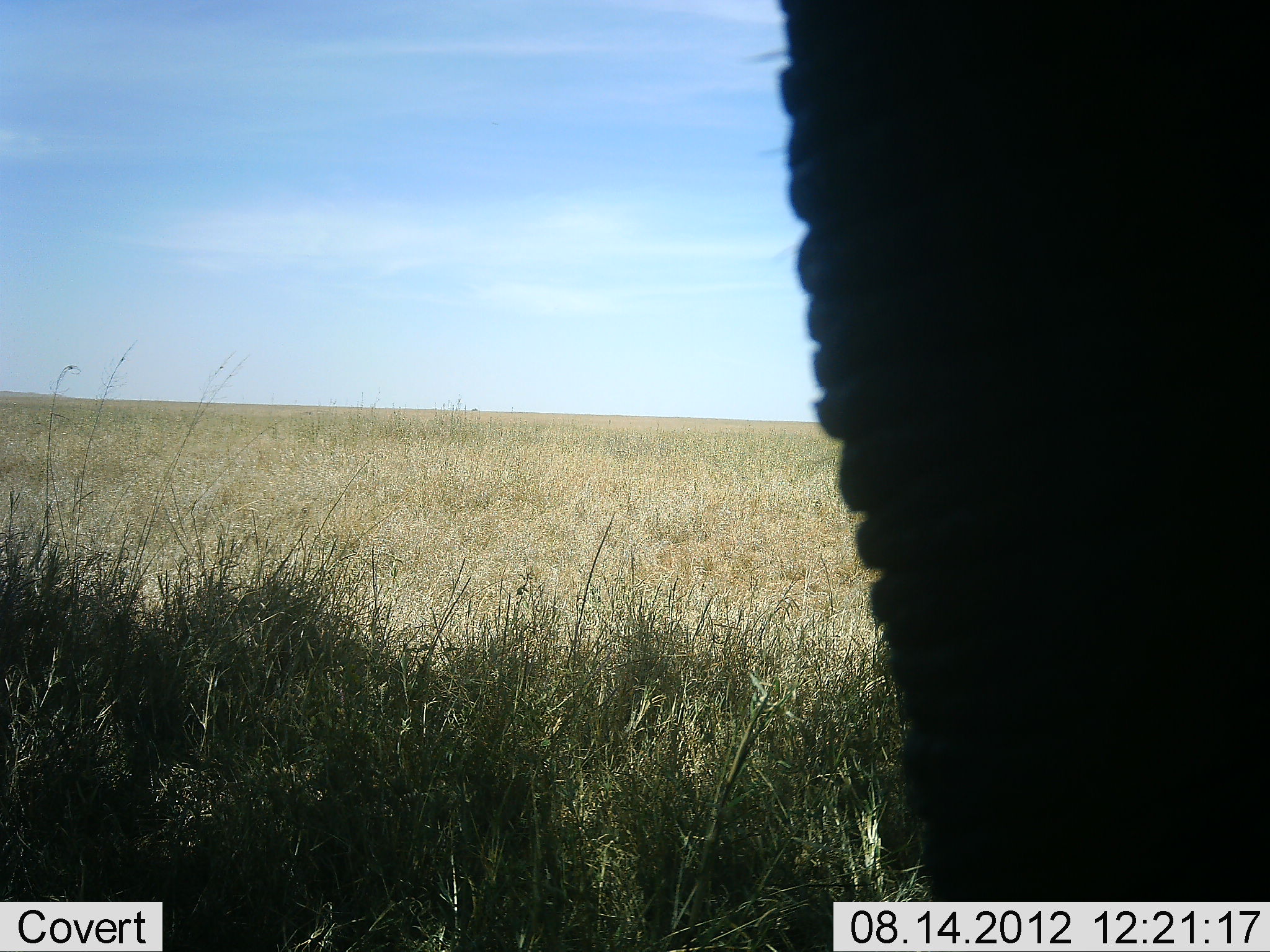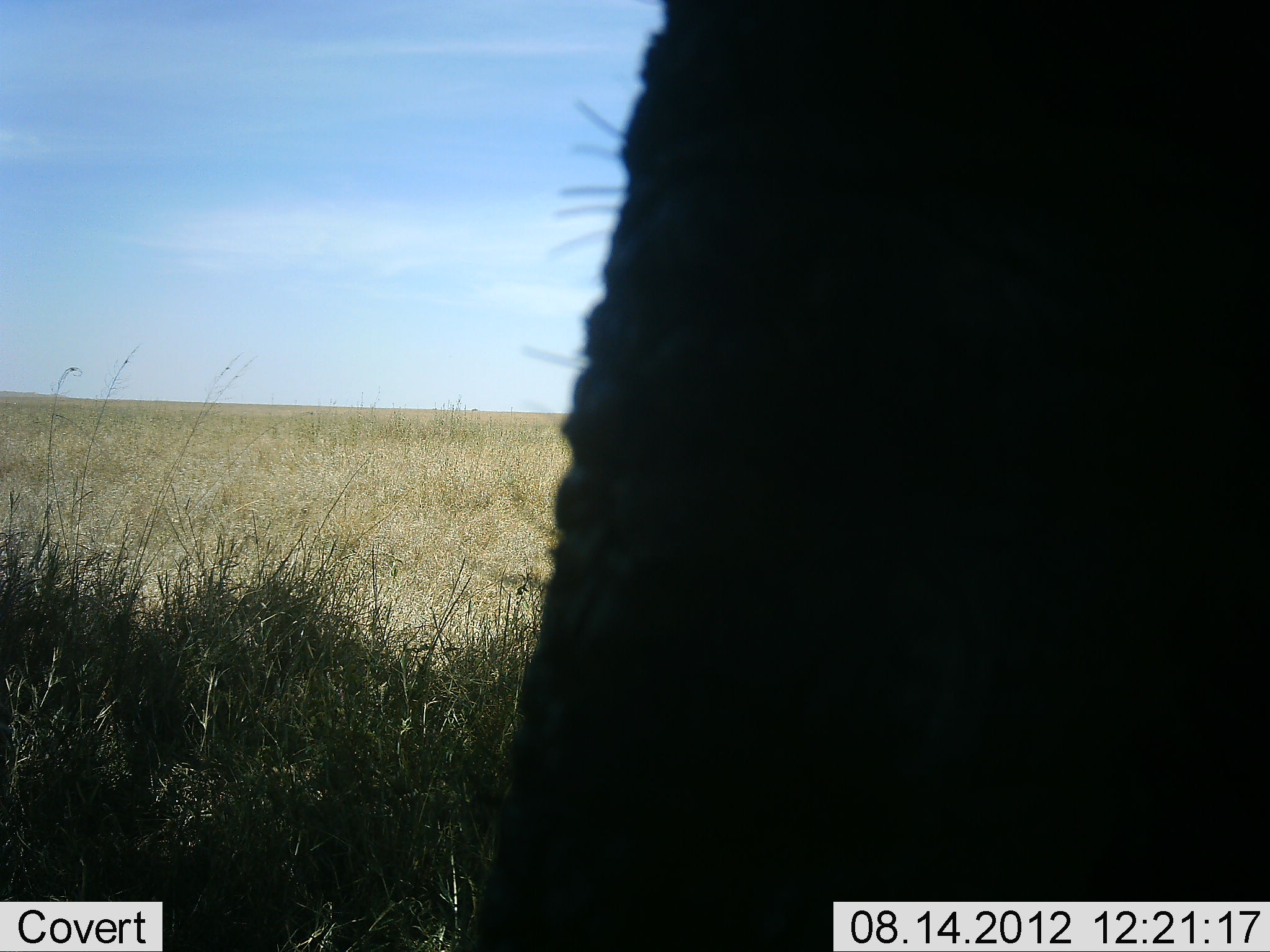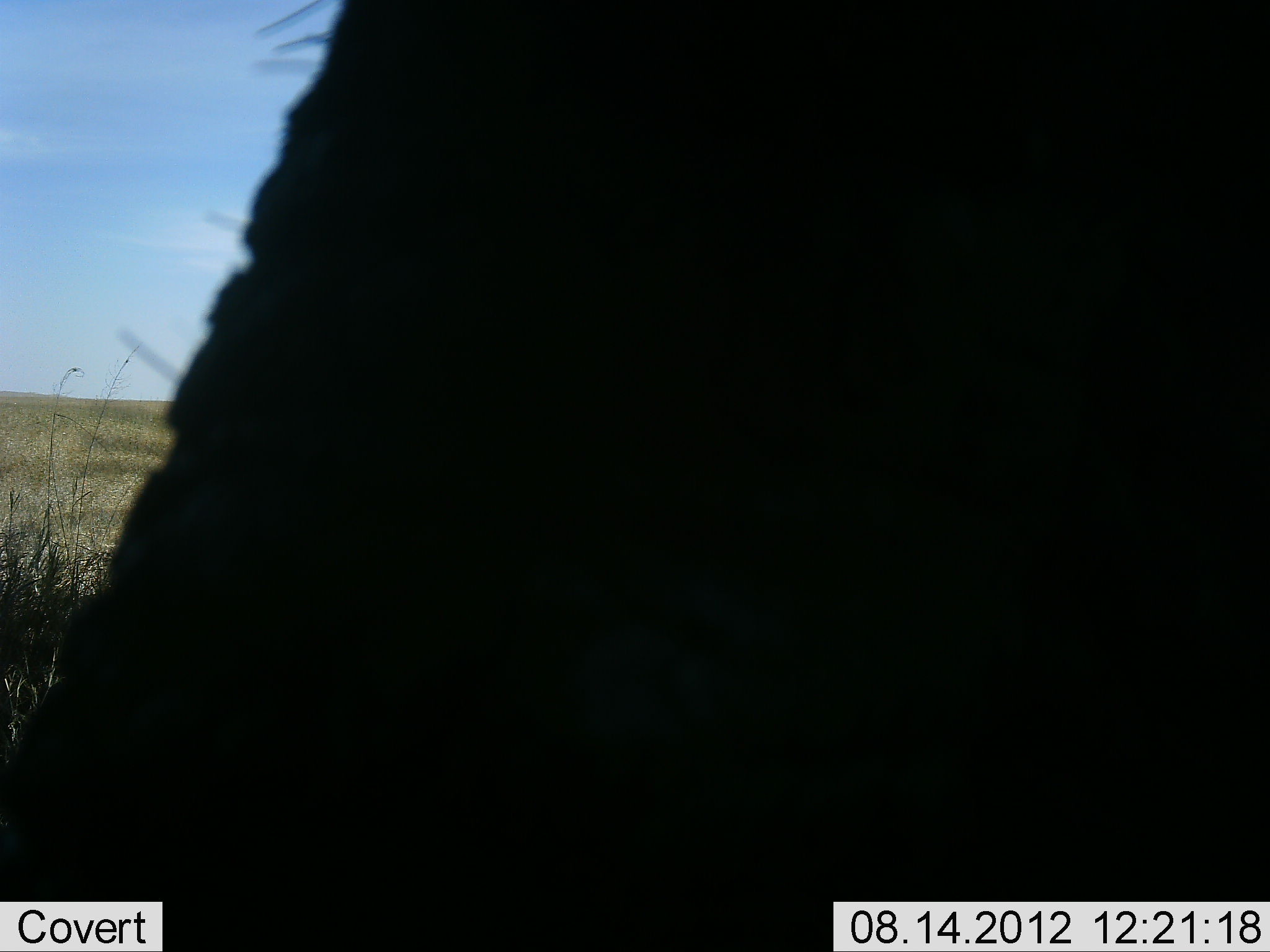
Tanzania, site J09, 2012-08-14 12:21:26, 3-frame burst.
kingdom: Animalia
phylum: Chordata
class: Mammalia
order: Proboscidea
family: Elephantidae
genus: Loxodonta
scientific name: Loxodonta africana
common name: african bush elephant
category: elephant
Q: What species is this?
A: Elephant (african bush elephant) (Loxodonta africana).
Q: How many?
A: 1.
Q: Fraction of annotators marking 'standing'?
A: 70%.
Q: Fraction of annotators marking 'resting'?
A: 0%.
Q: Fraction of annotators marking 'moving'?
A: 30%.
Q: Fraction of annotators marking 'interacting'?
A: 0%.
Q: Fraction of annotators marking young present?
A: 0%.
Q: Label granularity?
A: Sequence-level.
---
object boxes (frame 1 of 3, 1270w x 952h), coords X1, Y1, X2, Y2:
animal: 741, 0, 1270, 901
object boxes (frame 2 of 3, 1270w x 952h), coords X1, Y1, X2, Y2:
animal: 468, 0, 1270, 951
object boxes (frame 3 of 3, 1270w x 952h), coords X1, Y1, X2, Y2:
animal: 0, 0, 1269, 951